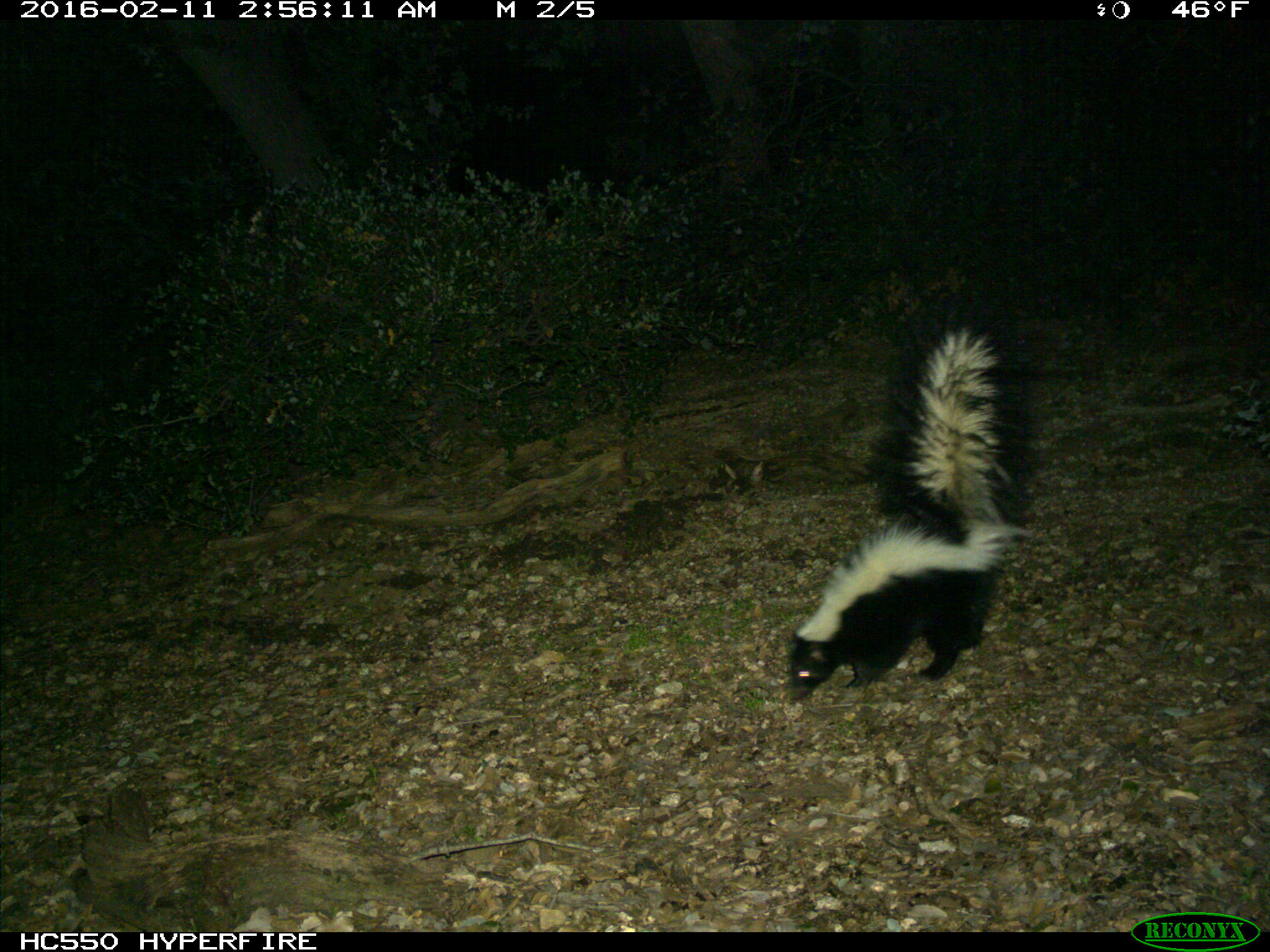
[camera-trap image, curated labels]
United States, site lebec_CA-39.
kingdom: Animalia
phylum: Chordata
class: Mammalia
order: Carnivora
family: Mephitidae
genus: Mephitis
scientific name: Mephitis mephitis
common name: striped skunk